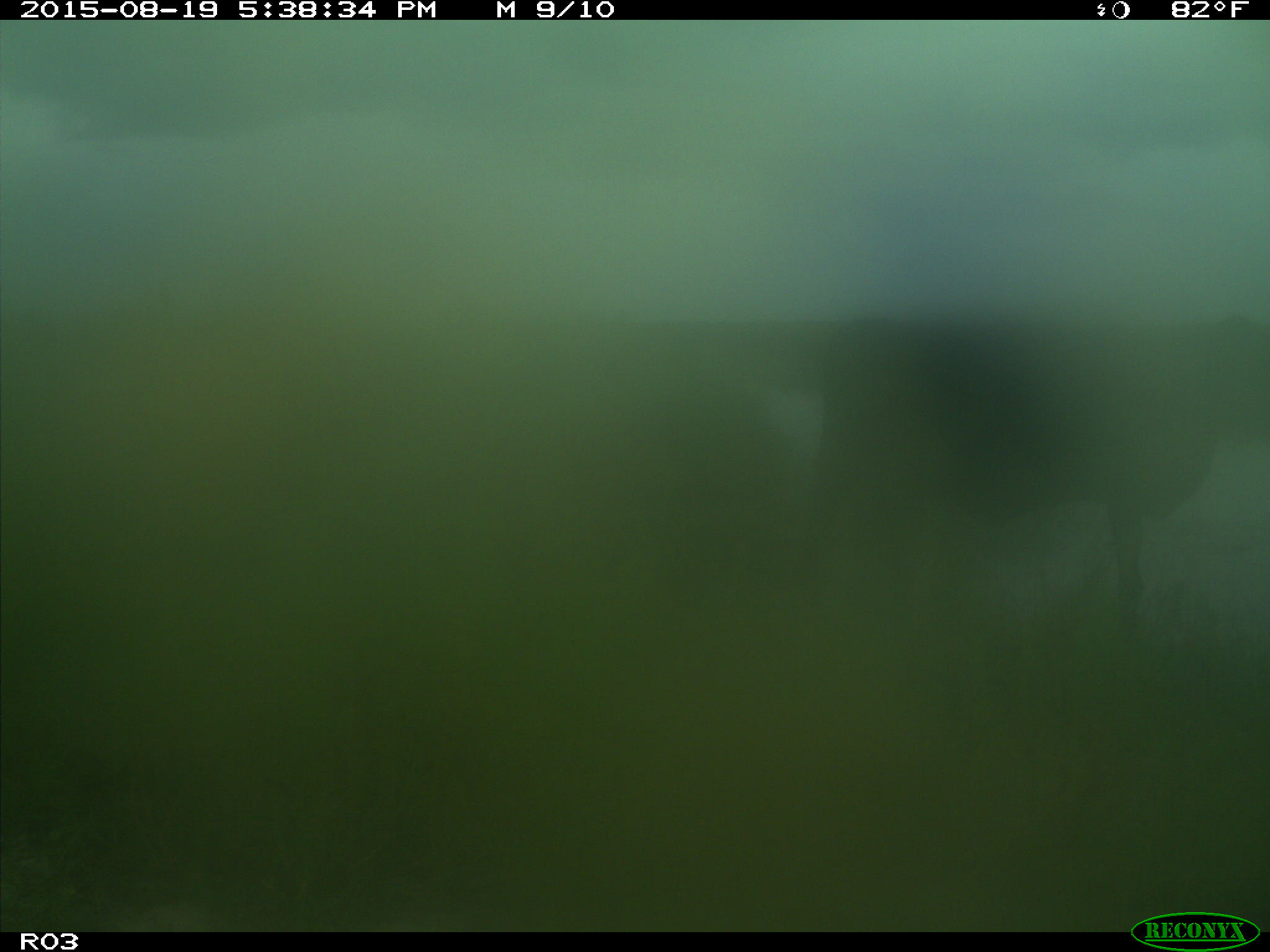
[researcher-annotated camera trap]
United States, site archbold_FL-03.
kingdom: Animalia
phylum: Chordata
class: Mammalia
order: Artiodactyla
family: Bovidae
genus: Bos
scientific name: Bos taurus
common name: domestic cow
Bos taurus (domestic cow).